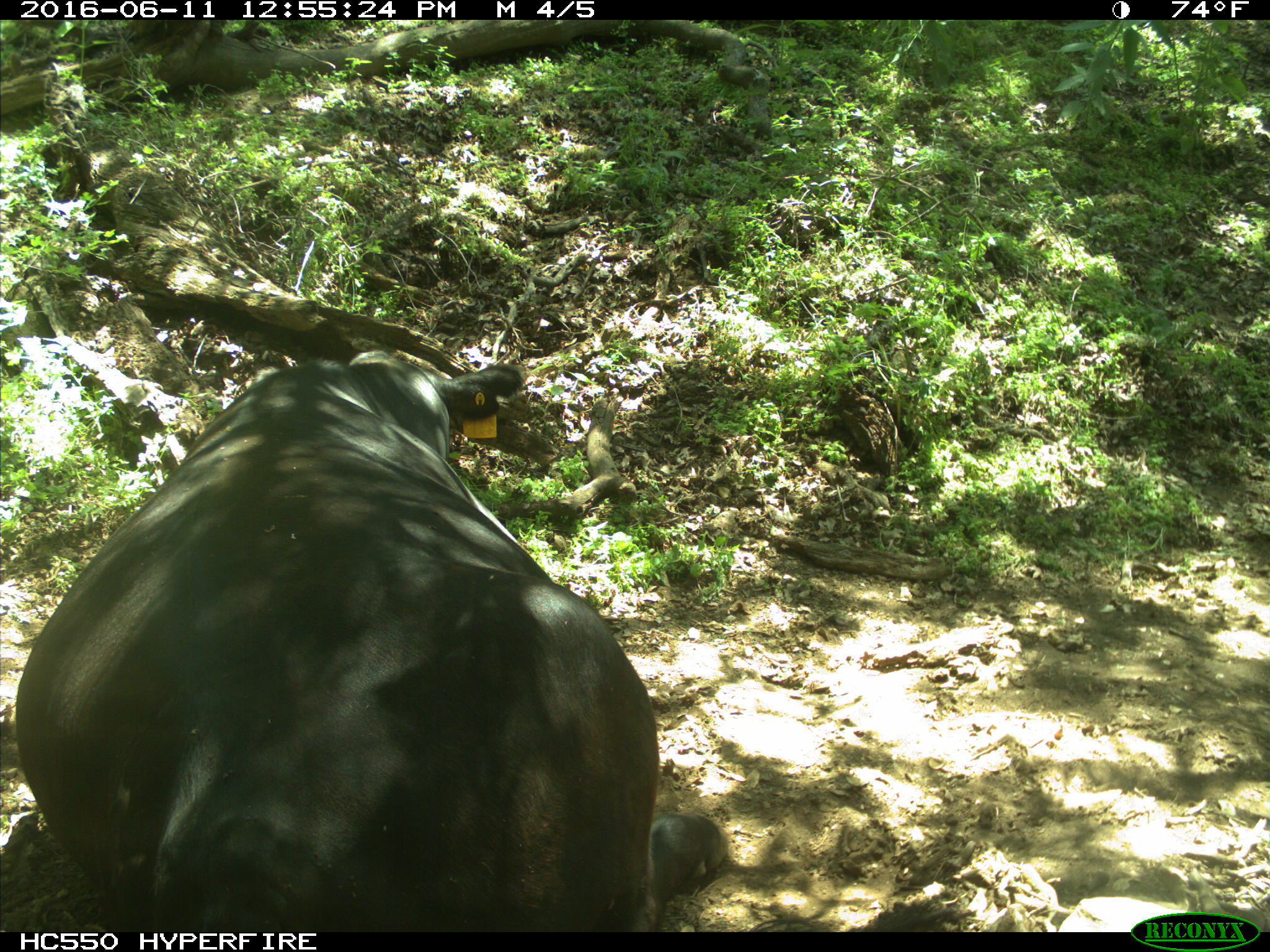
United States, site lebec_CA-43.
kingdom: Animalia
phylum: Chordata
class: Mammalia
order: Artiodactyla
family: Bovidae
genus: Bos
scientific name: Bos taurus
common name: domestic cow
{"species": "Bos taurus (domestic cow)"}